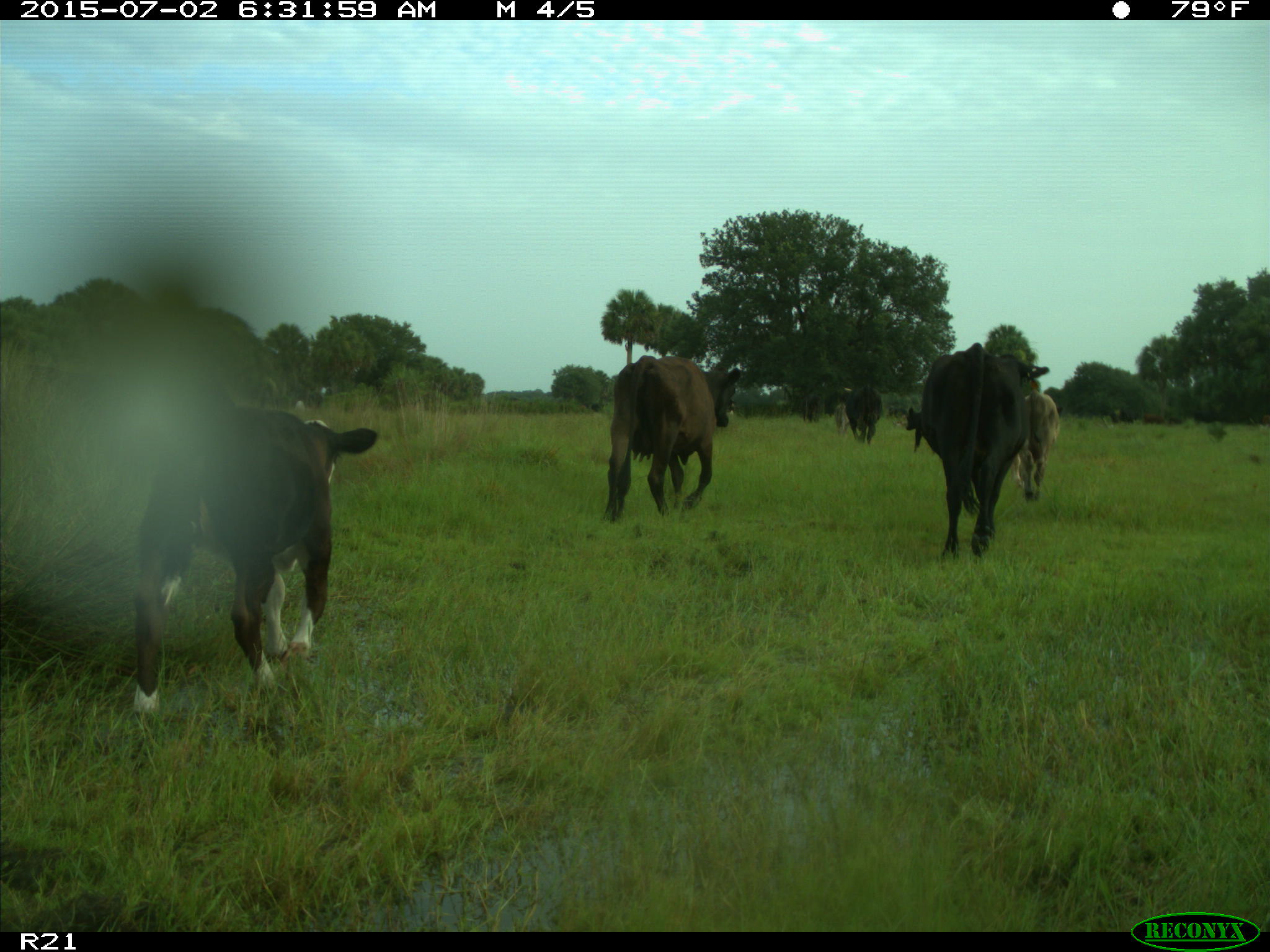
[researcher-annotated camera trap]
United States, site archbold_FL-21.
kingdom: Animalia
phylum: Chordata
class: Mammalia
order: Artiodactyla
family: Bovidae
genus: Bos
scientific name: Bos taurus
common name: domestic cow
Bos taurus (domestic cow).